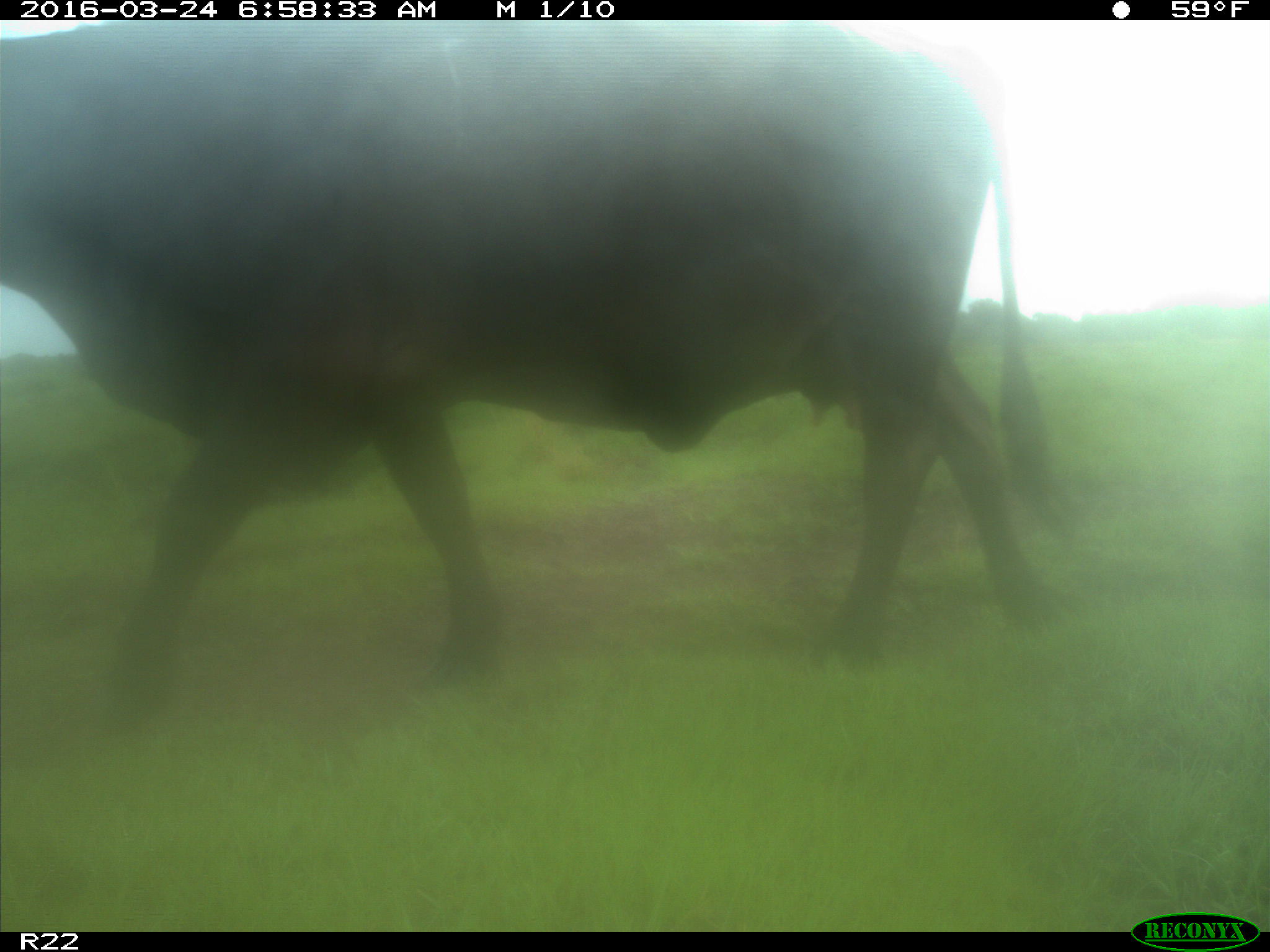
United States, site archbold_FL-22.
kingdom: Animalia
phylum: Chordata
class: Mammalia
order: Artiodactyla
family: Bovidae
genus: Bos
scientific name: Bos taurus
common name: domestic cow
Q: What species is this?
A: Bos taurus (domestic cow).